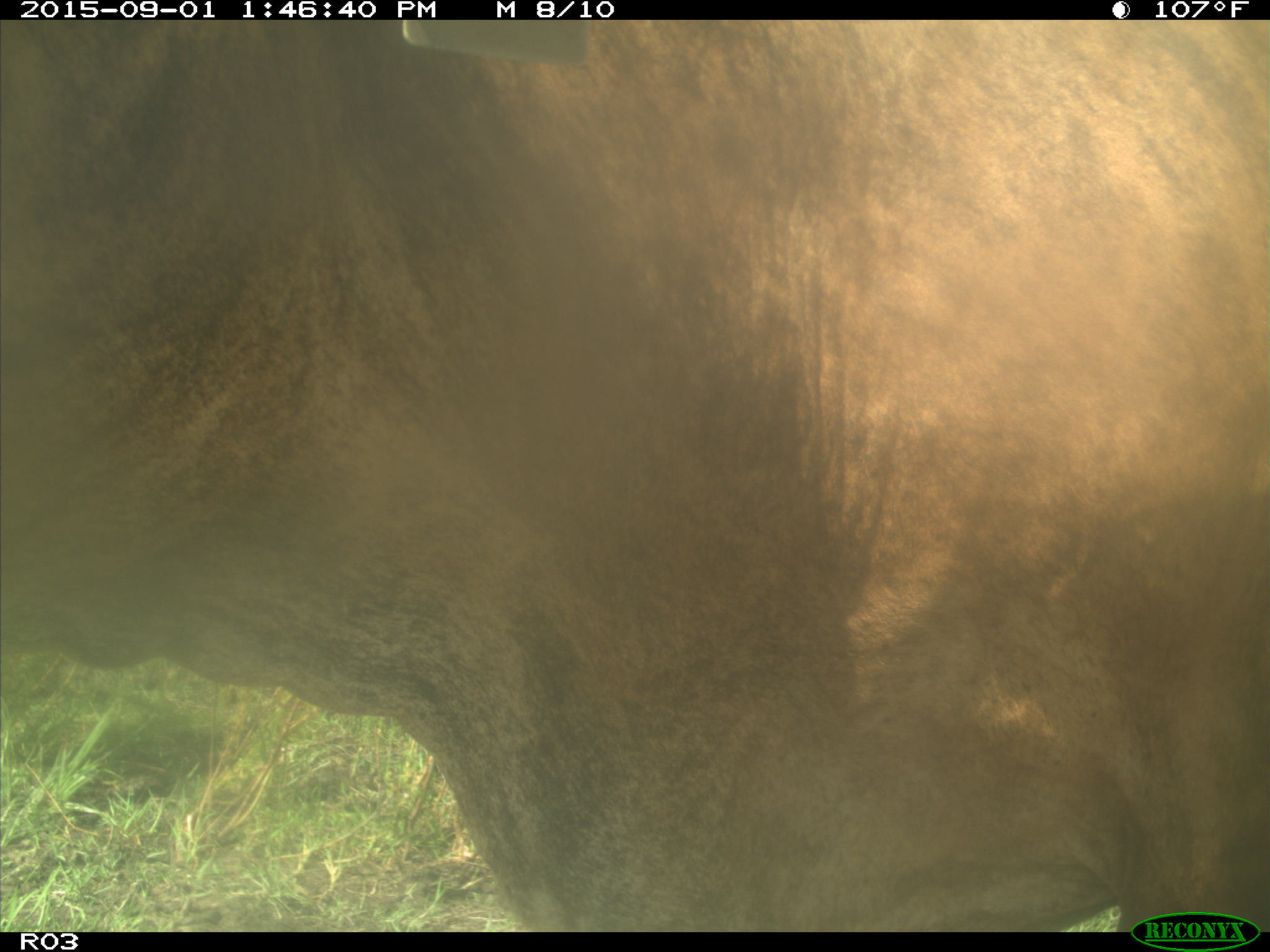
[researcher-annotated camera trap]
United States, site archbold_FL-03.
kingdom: Animalia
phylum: Chordata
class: Mammalia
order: Artiodactyla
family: Bovidae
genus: Bos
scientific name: Bos taurus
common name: domestic cow